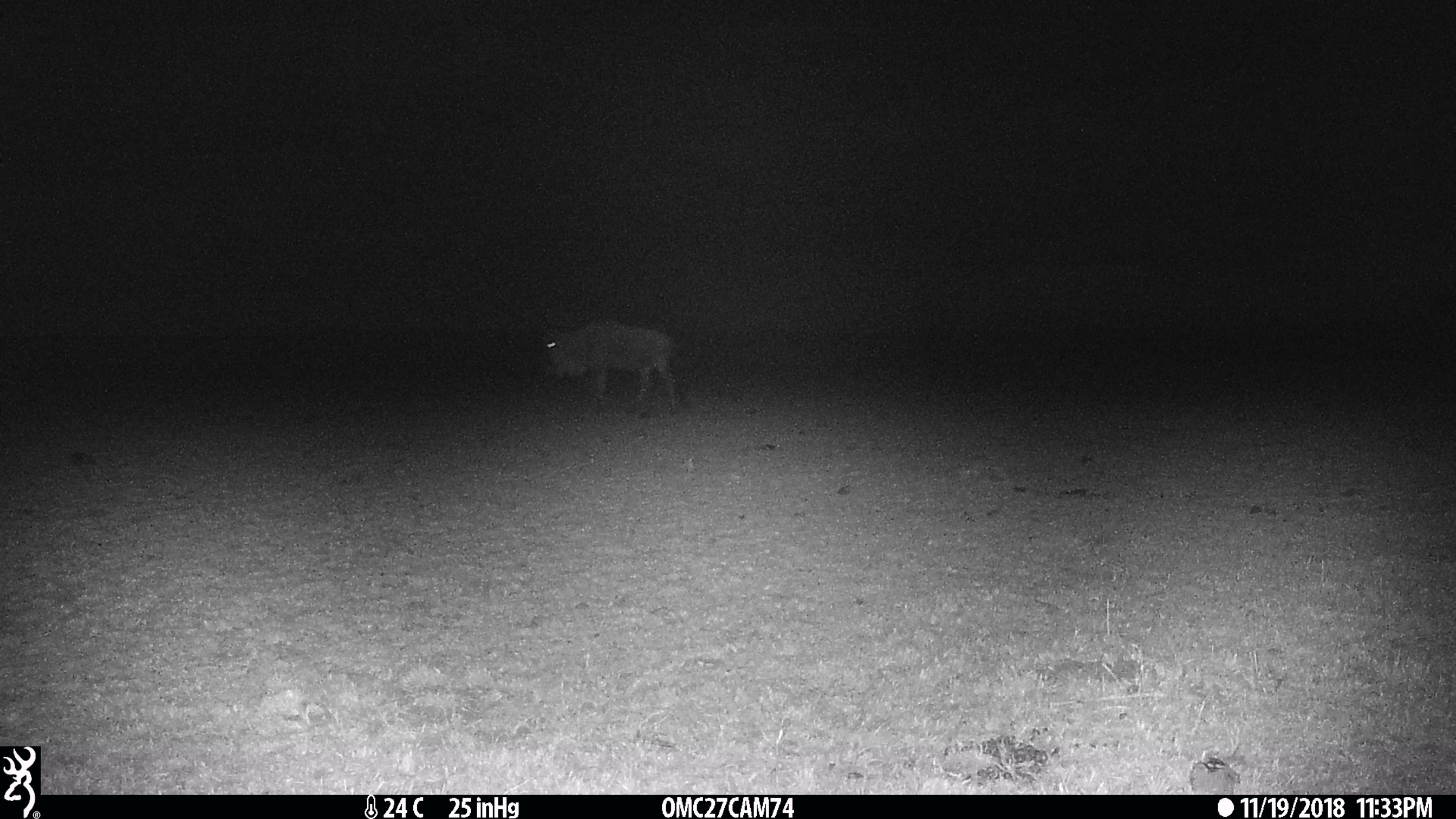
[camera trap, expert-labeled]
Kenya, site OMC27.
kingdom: Animalia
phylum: Chordata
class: Mammalia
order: Artiodactyla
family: Bovidae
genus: Connochaetes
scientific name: Connochaetes taurinus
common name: blue wildebeest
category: wildebeest